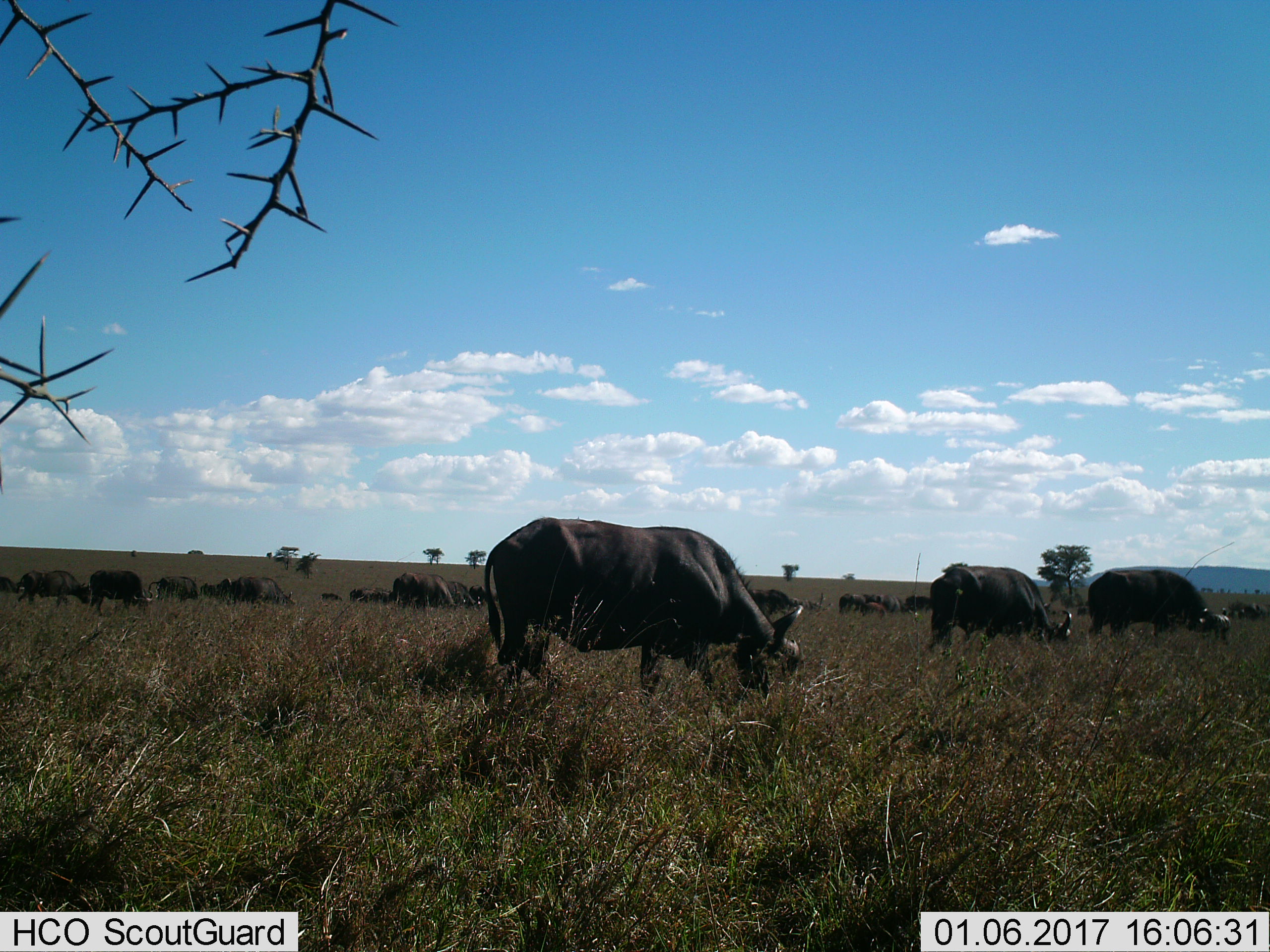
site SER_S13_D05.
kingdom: Animalia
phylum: Chordata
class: Mammalia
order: Artiodactyla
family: Bovidae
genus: Syncerus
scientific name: Syncerus caffer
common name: african buffalo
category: buffalo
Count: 11-50.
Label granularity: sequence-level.